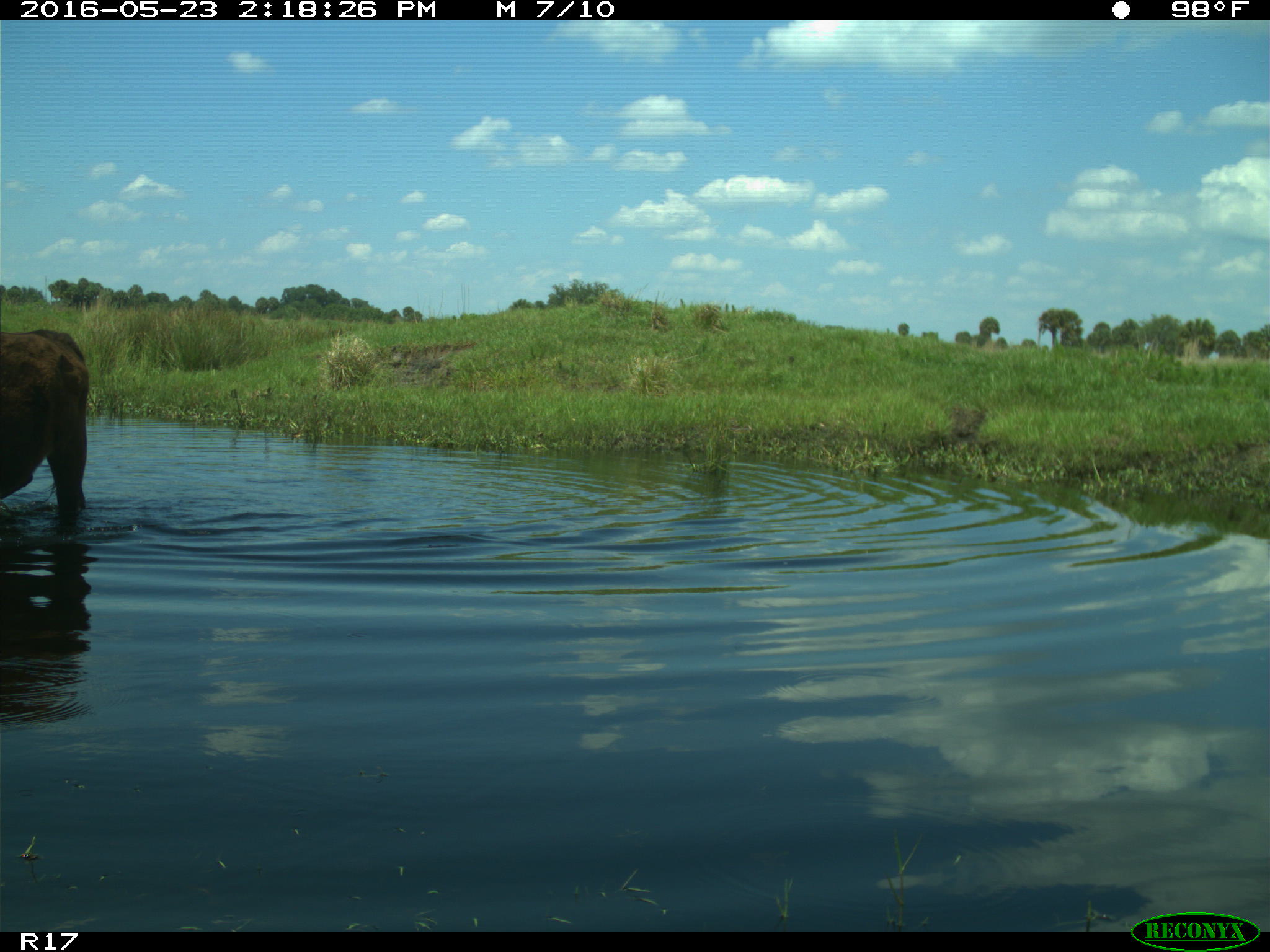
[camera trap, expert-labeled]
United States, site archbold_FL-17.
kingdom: Animalia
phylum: Chordata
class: Mammalia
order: Artiodactyla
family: Bovidae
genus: Bos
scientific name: Bos taurus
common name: domestic cow